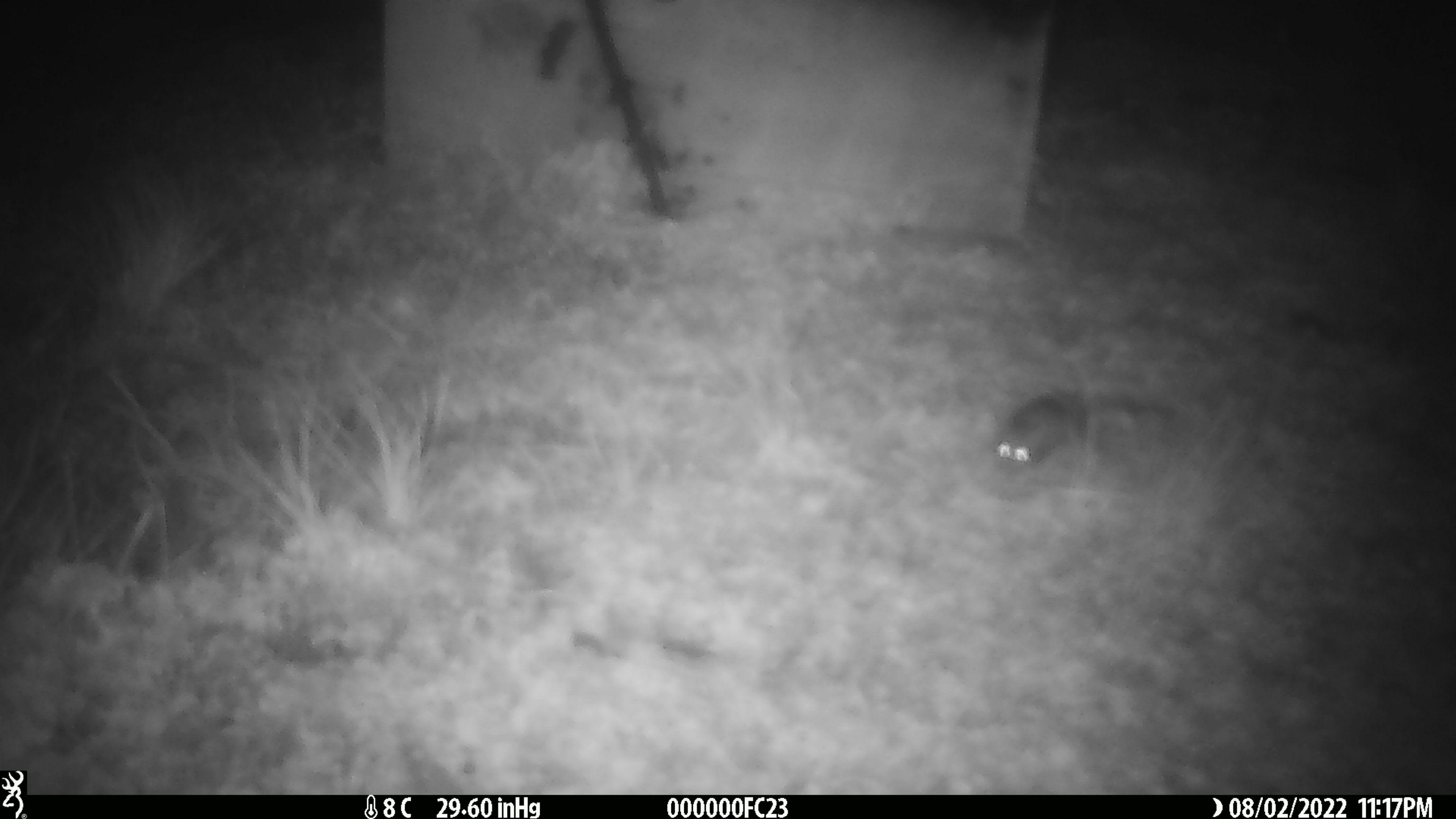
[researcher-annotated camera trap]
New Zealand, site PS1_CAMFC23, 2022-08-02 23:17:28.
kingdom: Animalia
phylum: Chordata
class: Mammalia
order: Rodentia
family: Muridae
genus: Mus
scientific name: Mus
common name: mouse